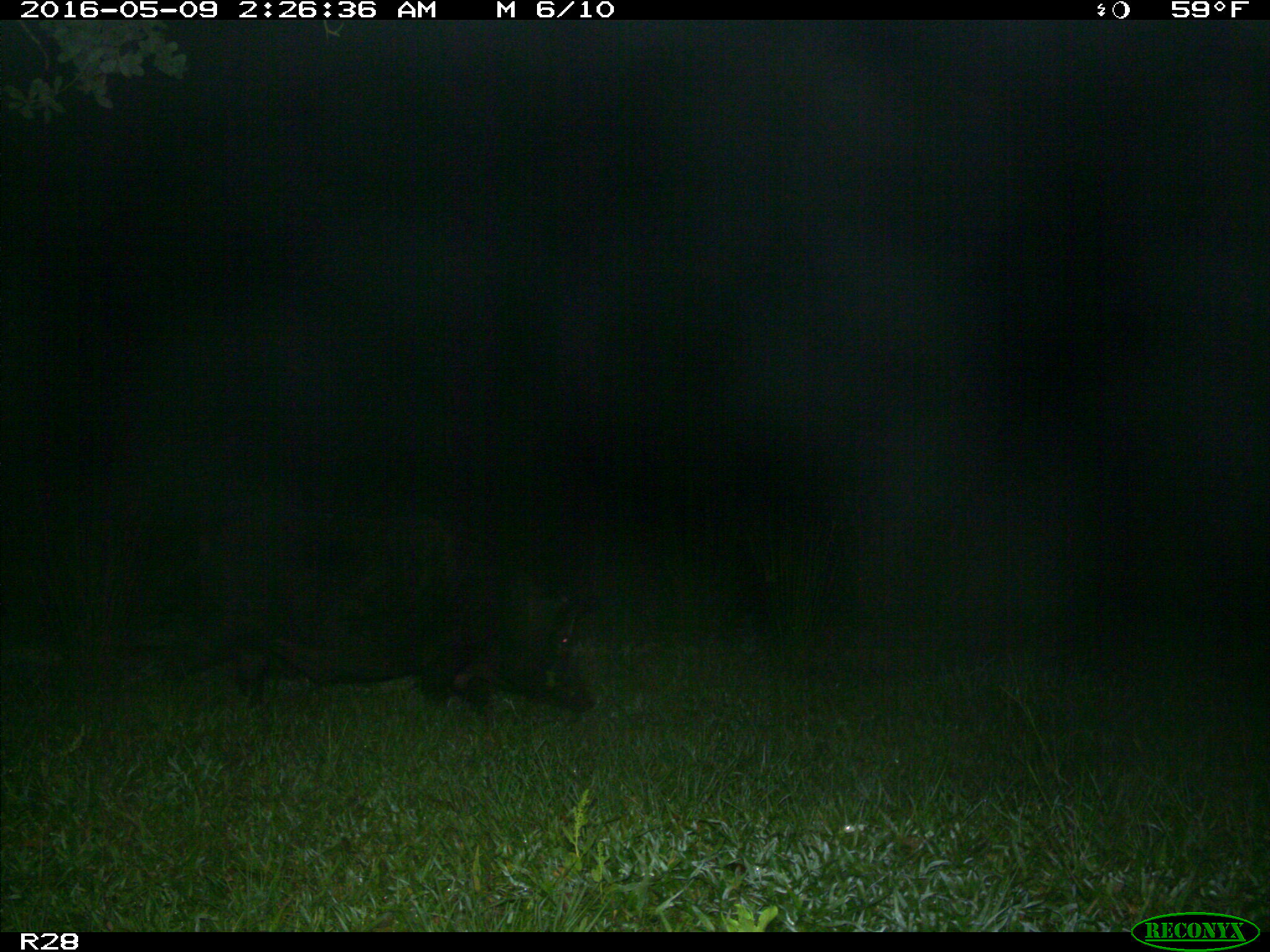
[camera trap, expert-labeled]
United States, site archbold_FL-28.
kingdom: Animalia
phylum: Chordata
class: Mammalia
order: Artiodactyla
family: Suidae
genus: Sus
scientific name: Sus scrofa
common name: wild boar